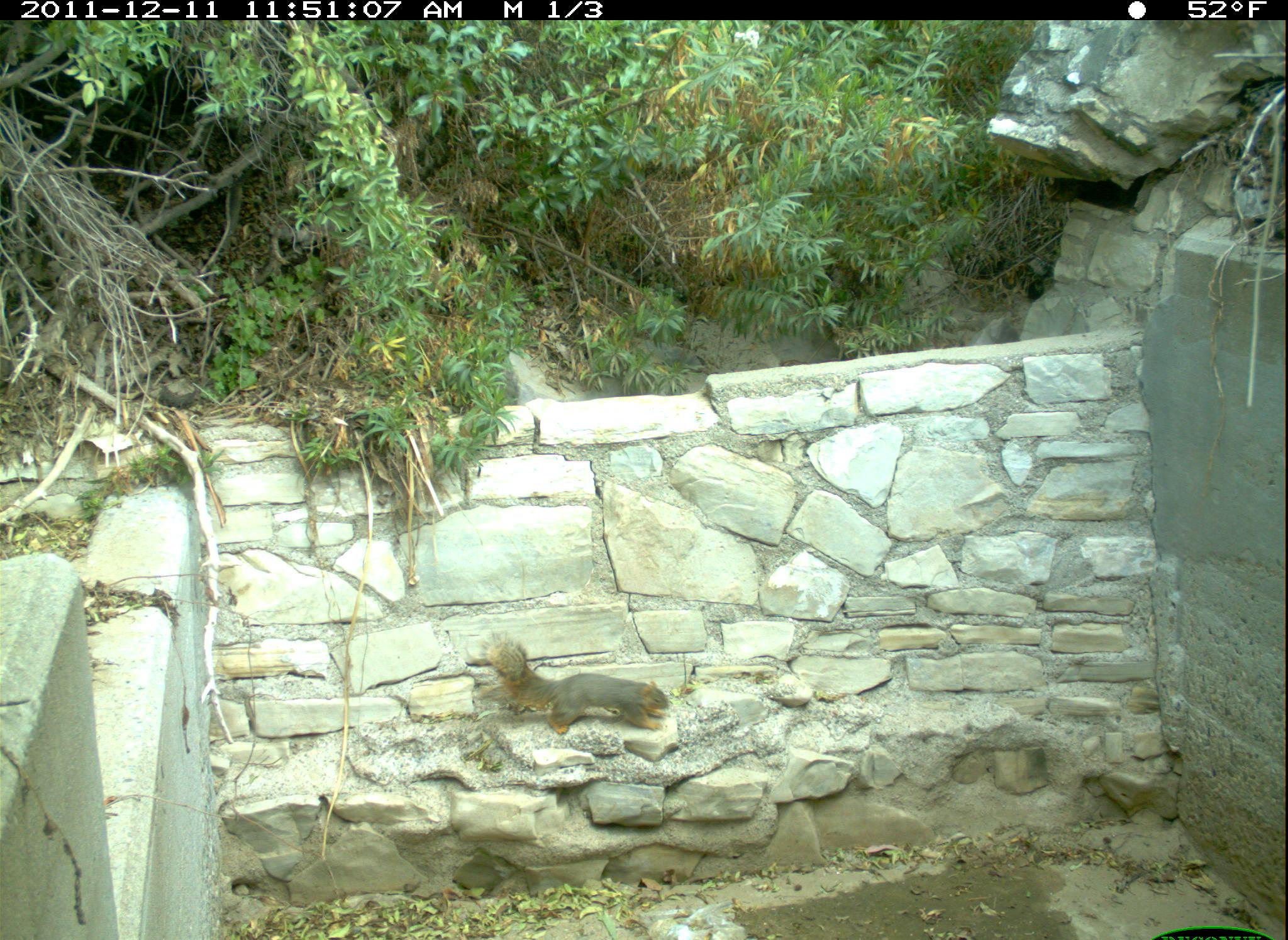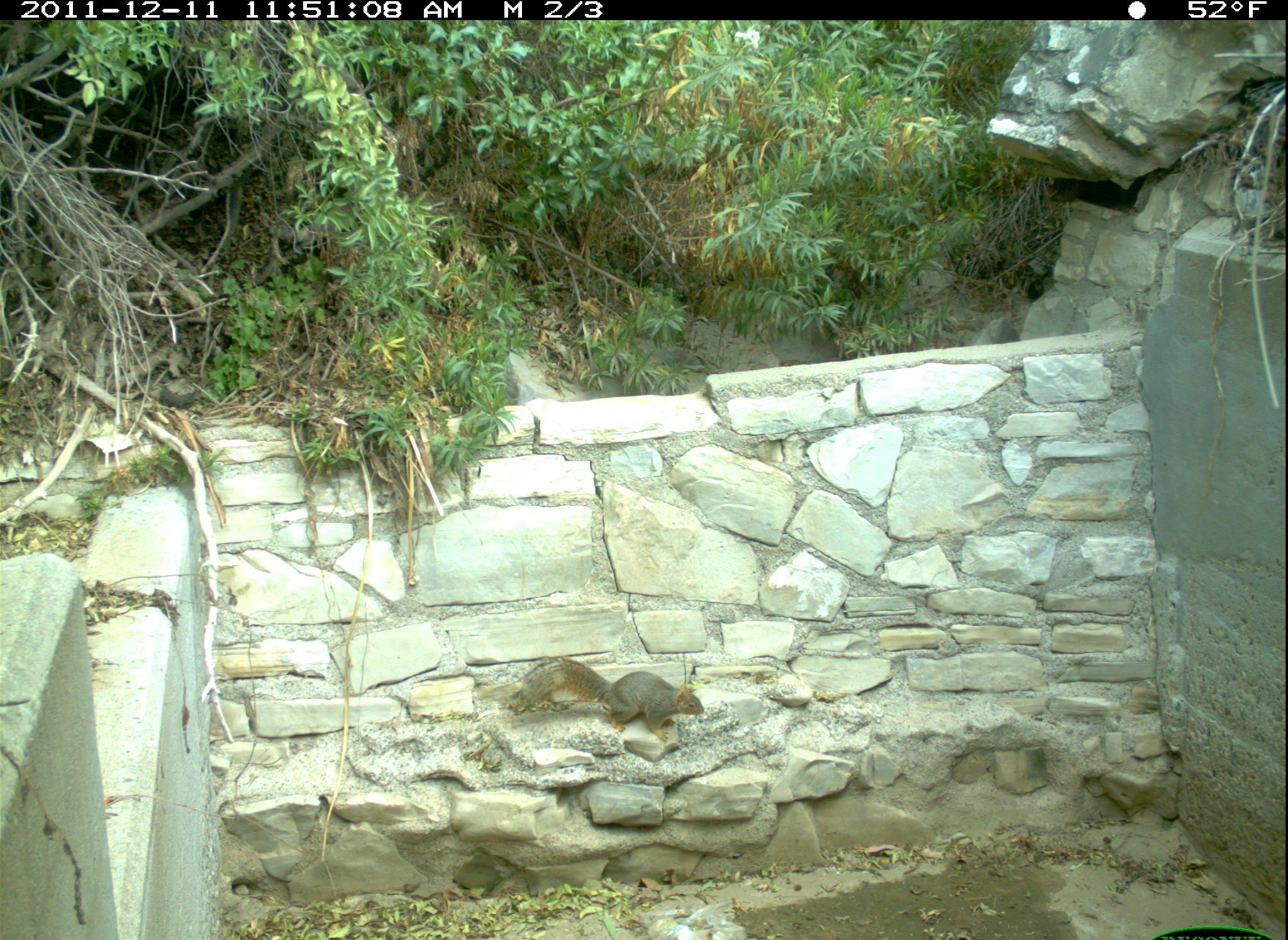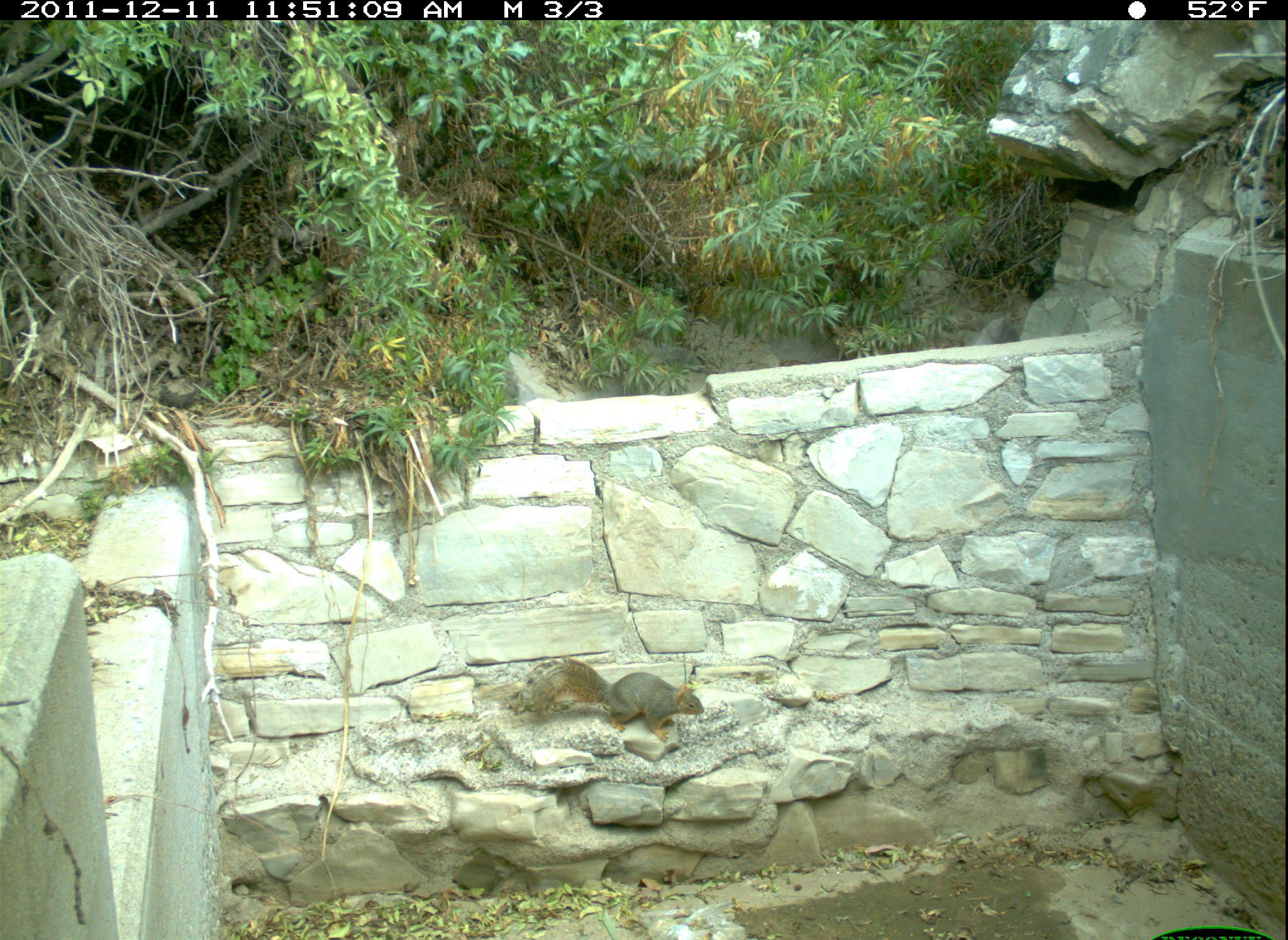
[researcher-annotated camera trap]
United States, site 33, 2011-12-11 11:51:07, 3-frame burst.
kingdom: Animalia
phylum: Chordata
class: Mammalia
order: Rodentia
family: Sciuridae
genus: Sciurus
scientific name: Sciurus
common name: squirrel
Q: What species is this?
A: Squirrel (Sciurus).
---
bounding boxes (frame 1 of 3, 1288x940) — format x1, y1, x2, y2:
squirrel: 479, 625, 677, 739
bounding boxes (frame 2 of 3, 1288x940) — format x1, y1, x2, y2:
squirrel: 499, 641, 728, 755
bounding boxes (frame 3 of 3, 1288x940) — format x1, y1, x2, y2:
squirrel: 512, 643, 710, 741